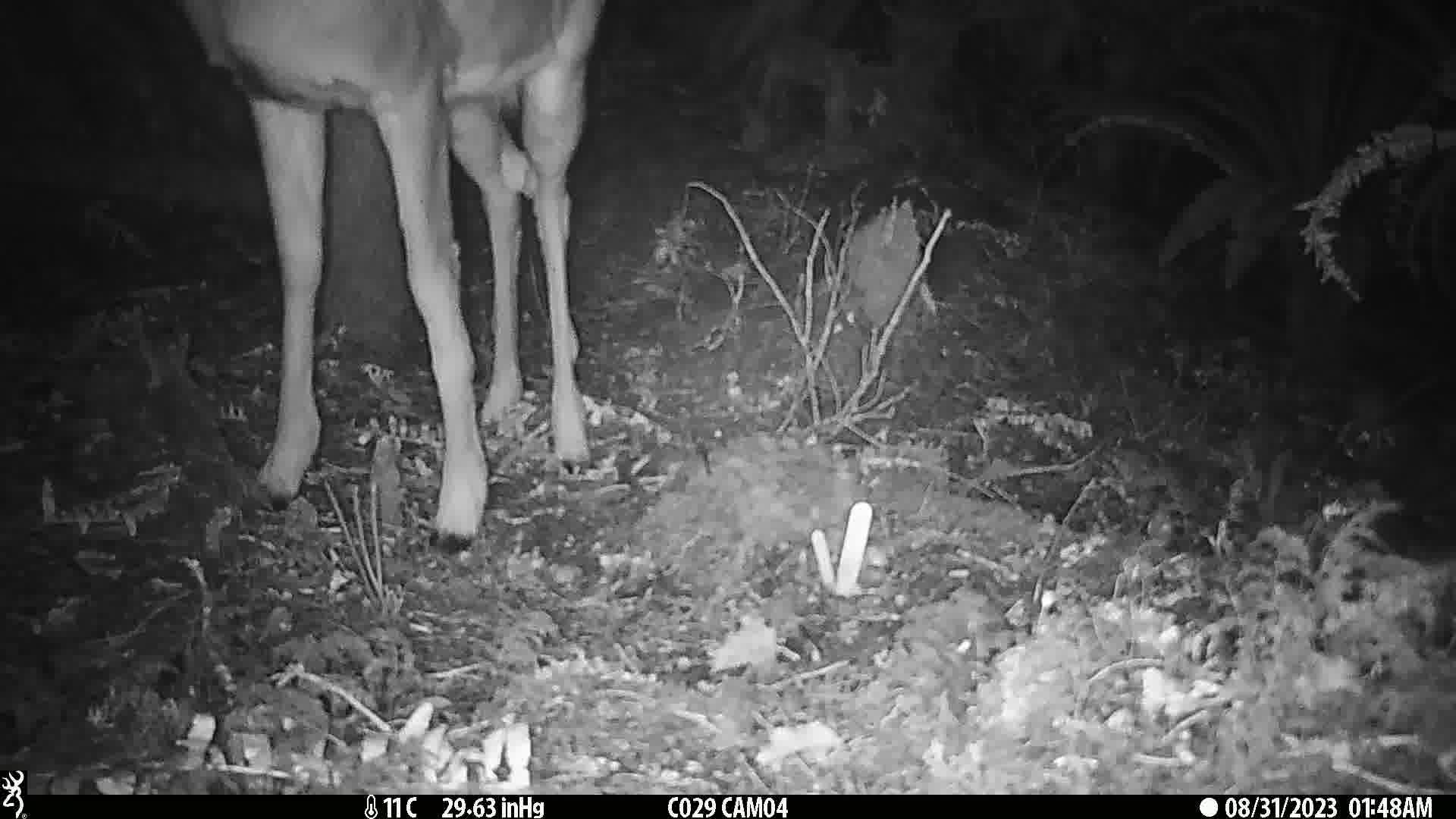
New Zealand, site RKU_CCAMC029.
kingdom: Animalia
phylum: Chordata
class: Mammalia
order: Artiodactyla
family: Cervidae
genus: Odocoileus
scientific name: Odocoileus virginianus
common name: white-tailed deer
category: white tailed deer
White tailed deer (white-tailed deer) (Odocoileus virginianus).